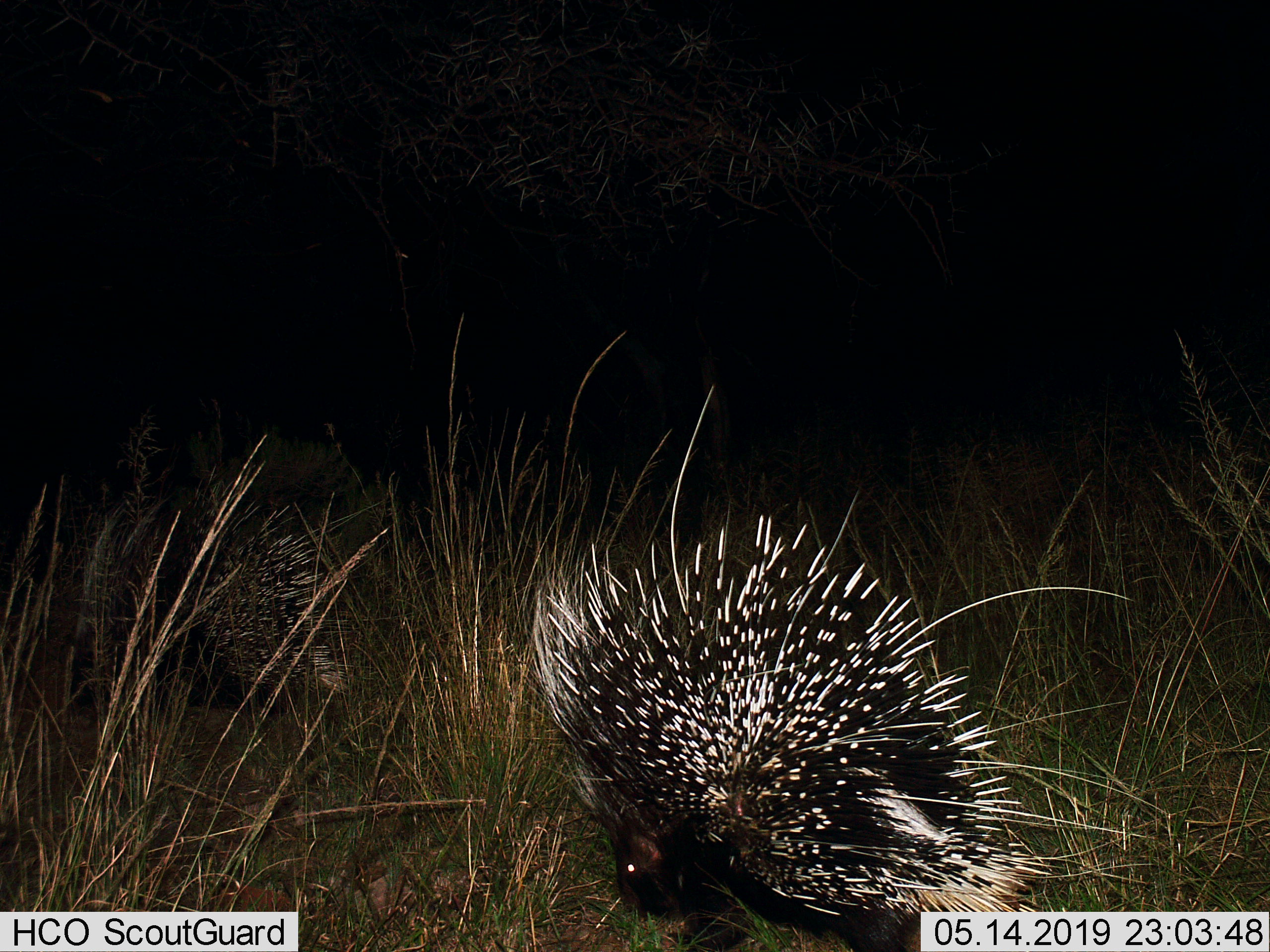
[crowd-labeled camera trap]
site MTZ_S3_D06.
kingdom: Animalia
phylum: Chordata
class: Mammalia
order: Rodentia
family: Hystricidae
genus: Hystrix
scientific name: Hystrix cristata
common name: crested porcupine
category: porcupine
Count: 2.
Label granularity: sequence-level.